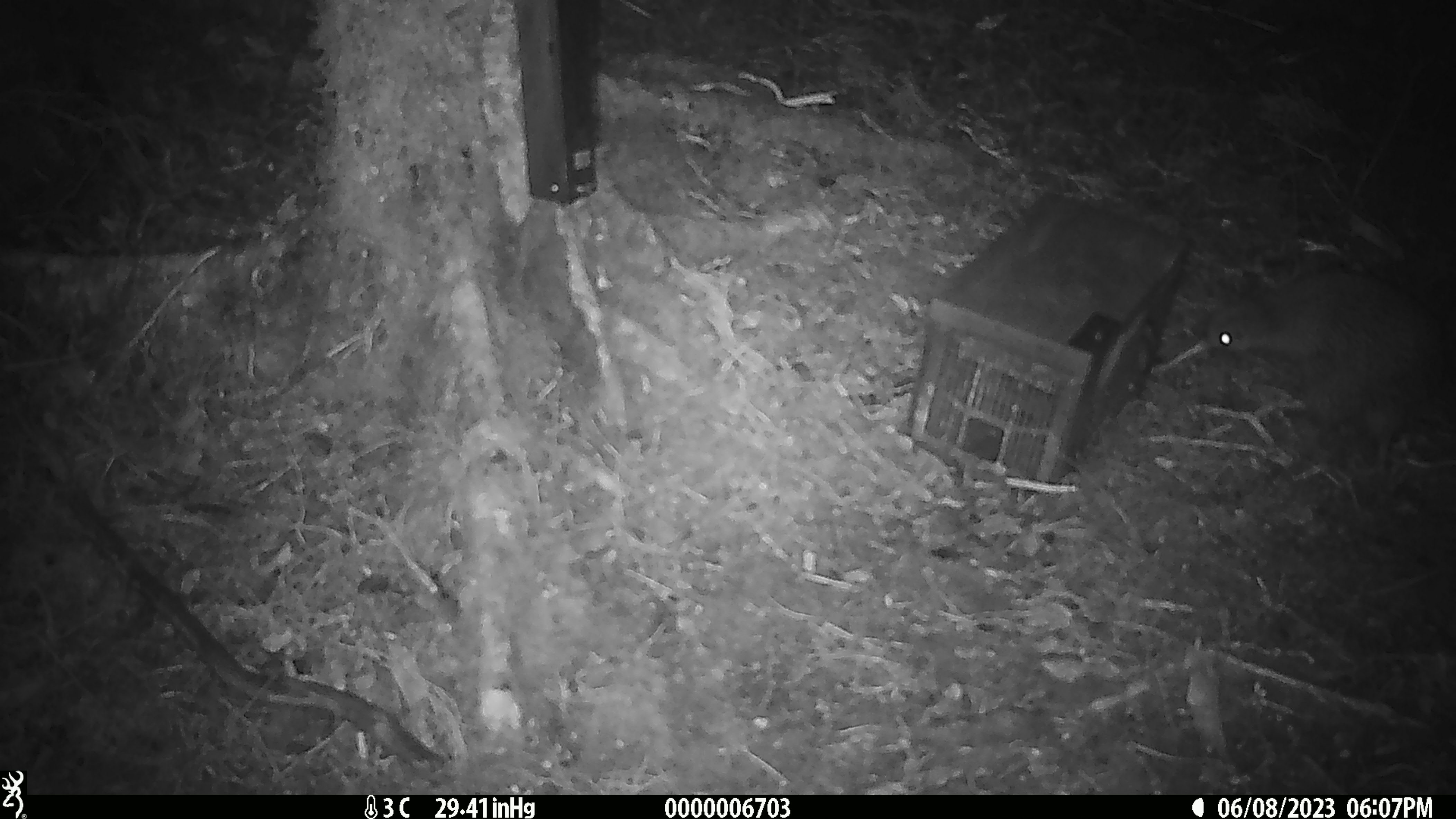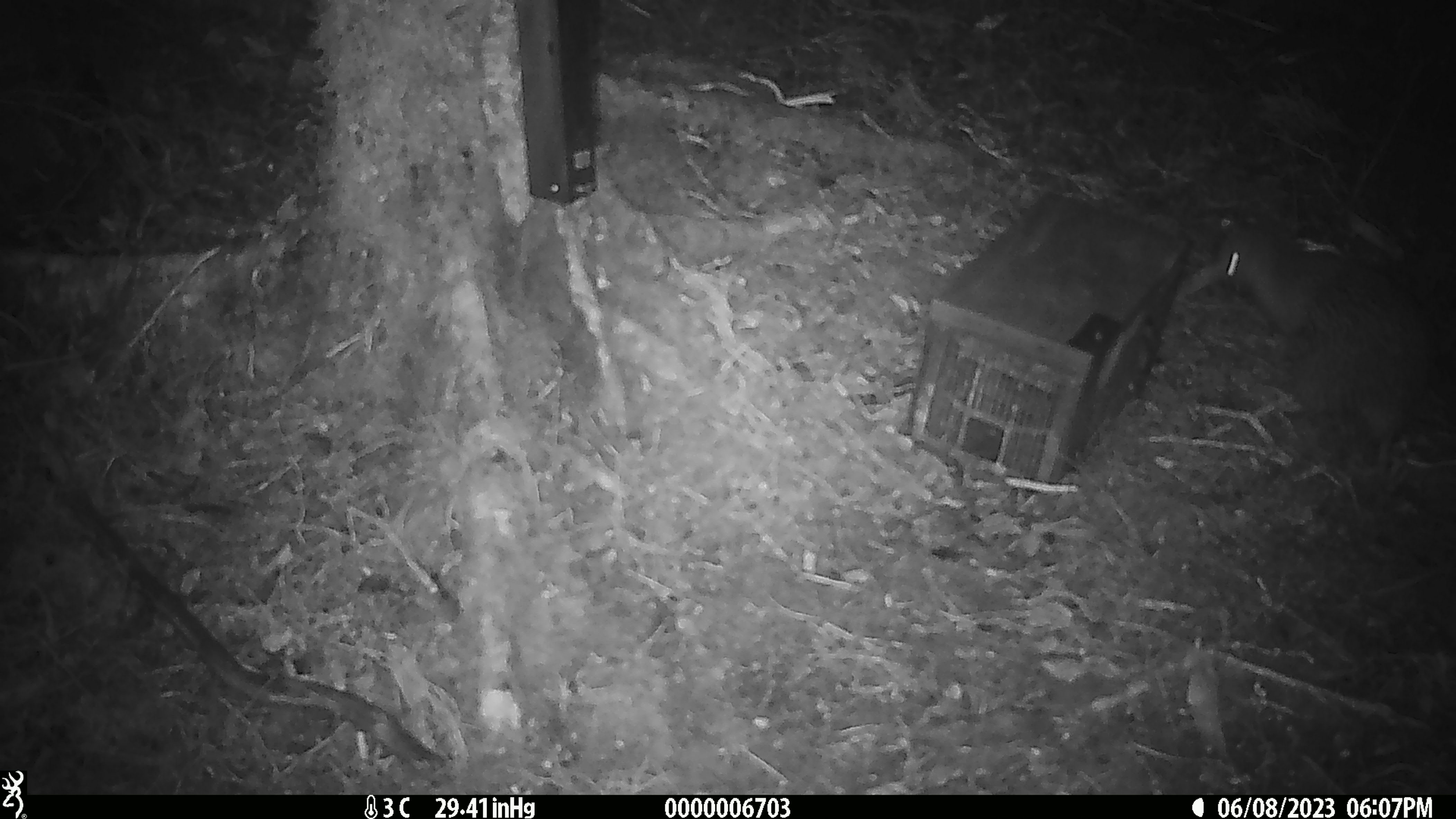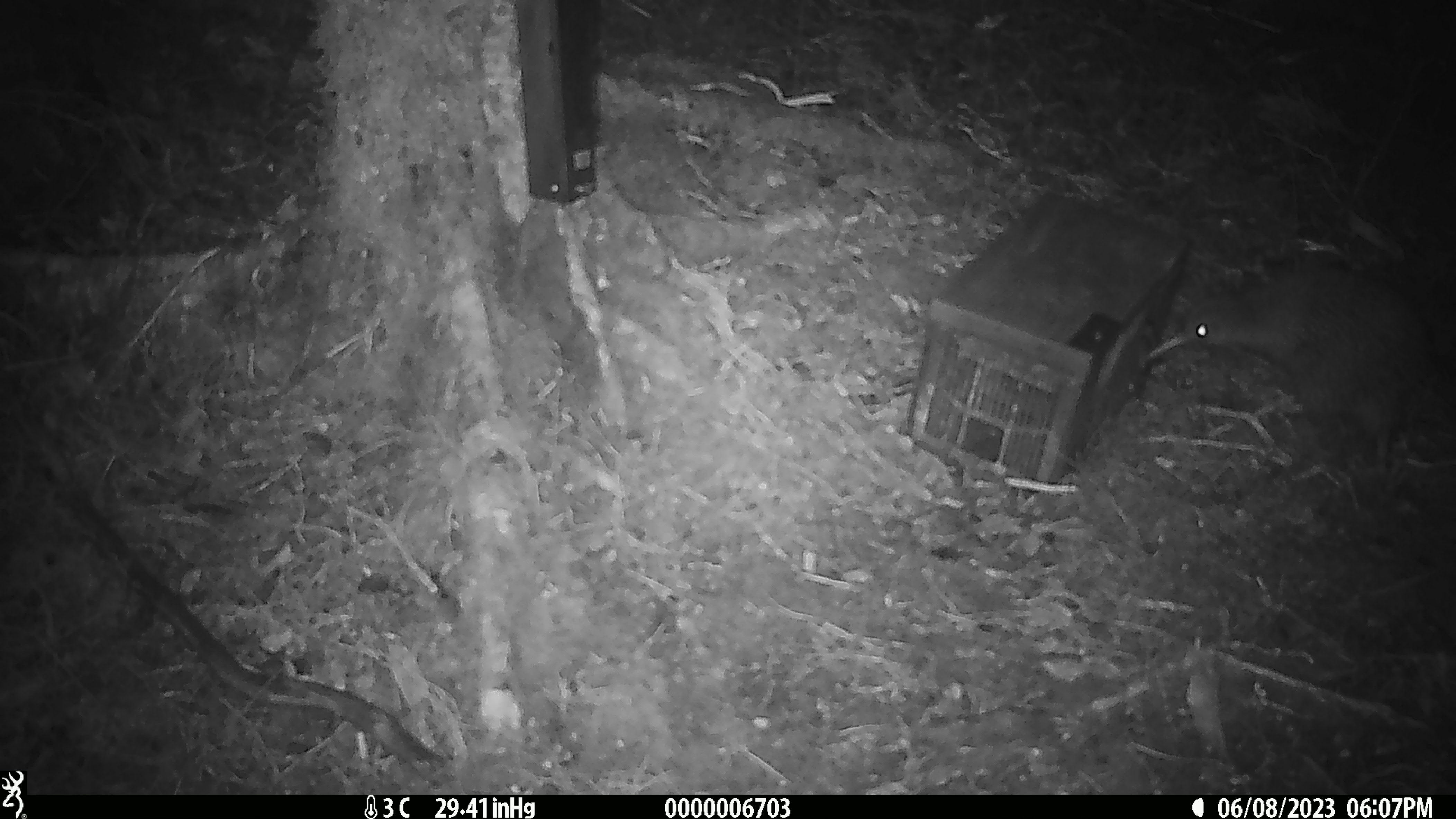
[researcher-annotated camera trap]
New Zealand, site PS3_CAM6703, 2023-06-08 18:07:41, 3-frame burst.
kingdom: Animalia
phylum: Chordata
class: Aves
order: Apterygiformes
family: Apterygidae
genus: Apteryx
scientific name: Apteryx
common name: kiwi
Kiwi (Apteryx).